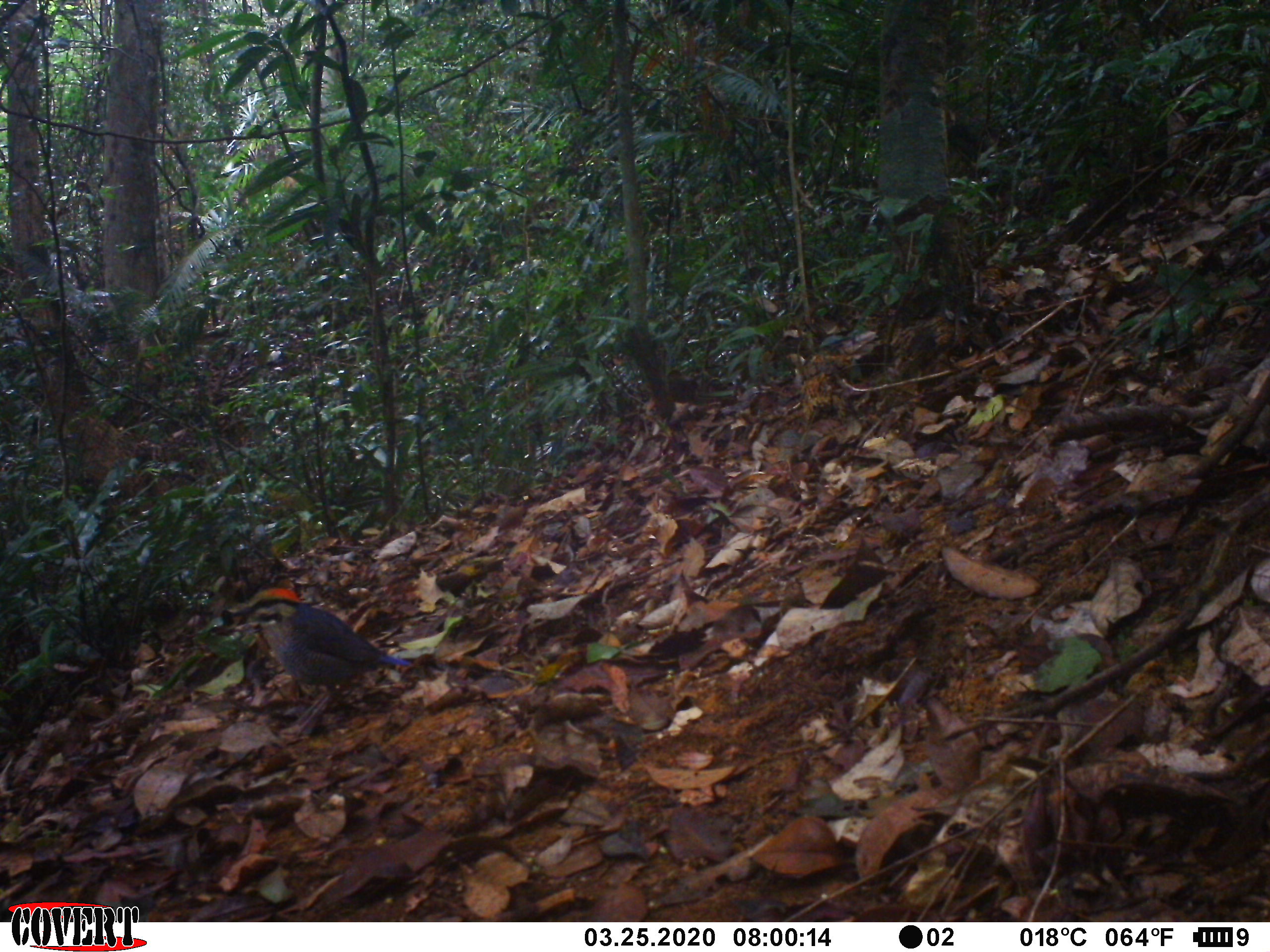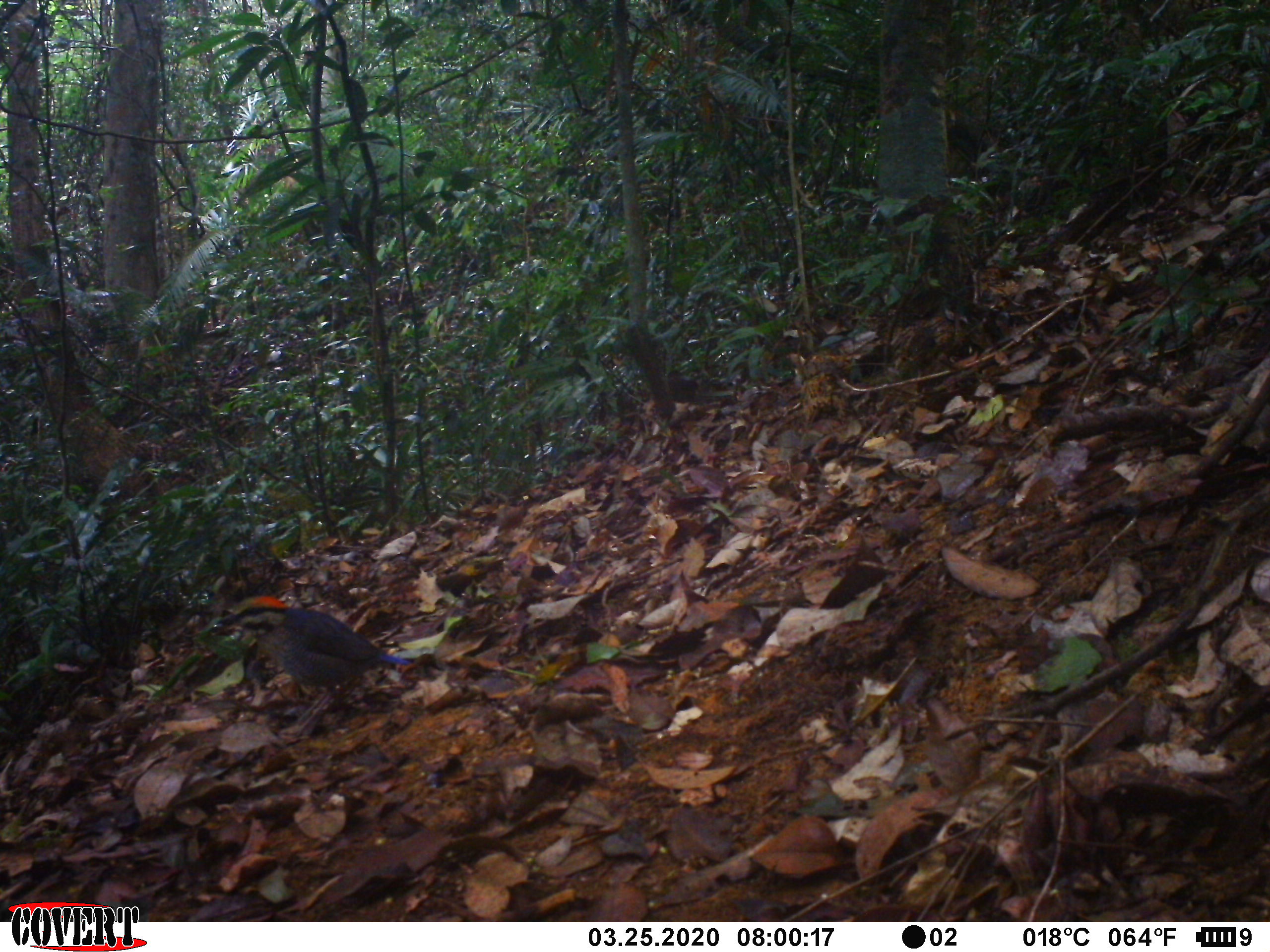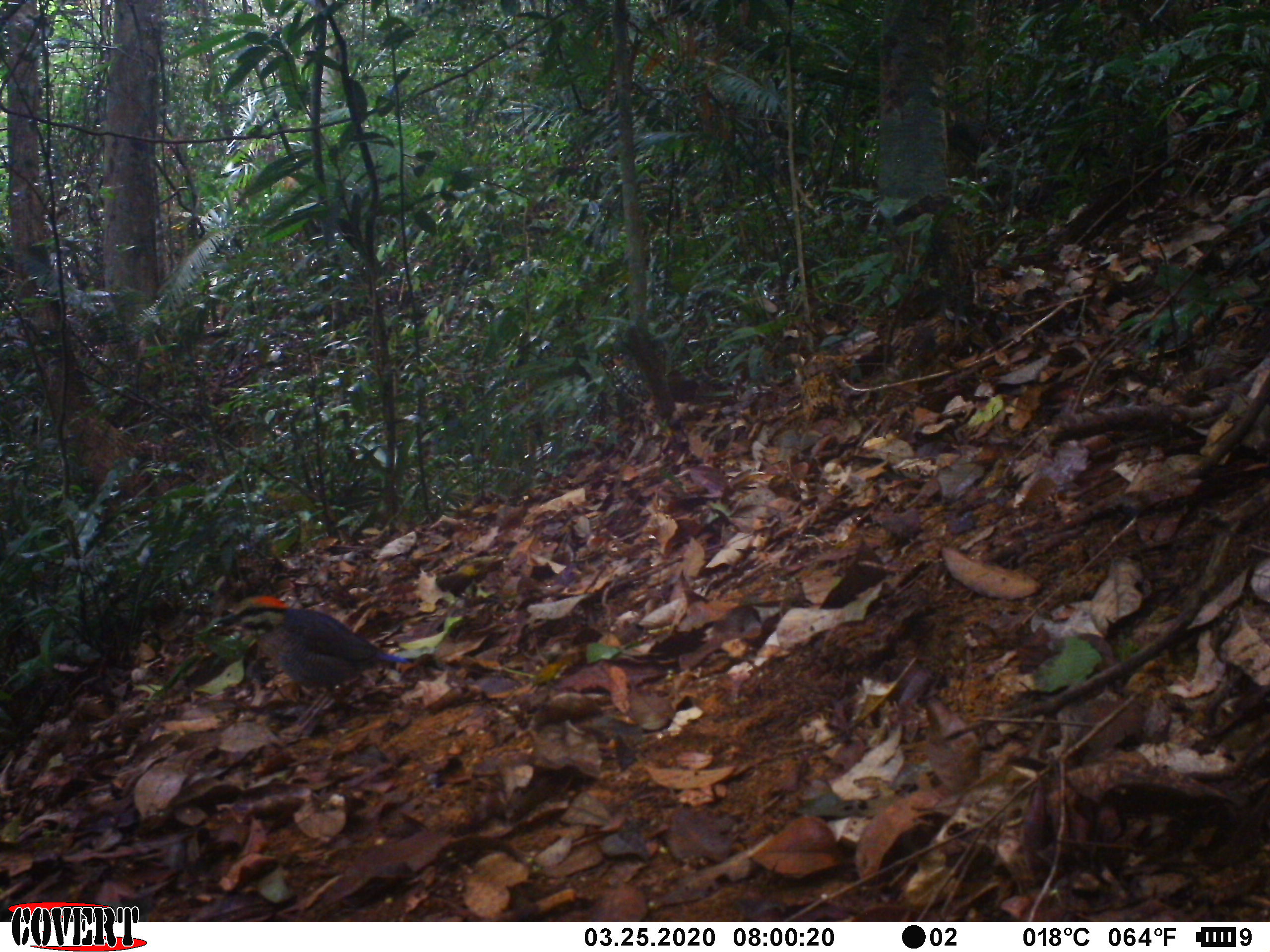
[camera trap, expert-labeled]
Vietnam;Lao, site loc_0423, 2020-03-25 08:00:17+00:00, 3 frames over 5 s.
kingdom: Animalia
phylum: Chordata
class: Aves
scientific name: Aves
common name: bird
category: unidentified bird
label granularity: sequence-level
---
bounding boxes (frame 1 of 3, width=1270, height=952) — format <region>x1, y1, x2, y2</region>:
unidentified bird: <region>233, 587, 413, 744</region>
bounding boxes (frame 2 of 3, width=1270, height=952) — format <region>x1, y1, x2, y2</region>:
unidentified bird: <region>216, 596, 408, 743</region>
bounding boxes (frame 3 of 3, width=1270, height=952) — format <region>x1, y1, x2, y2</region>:
unidentified bird: <region>216, 595, 409, 738</region>